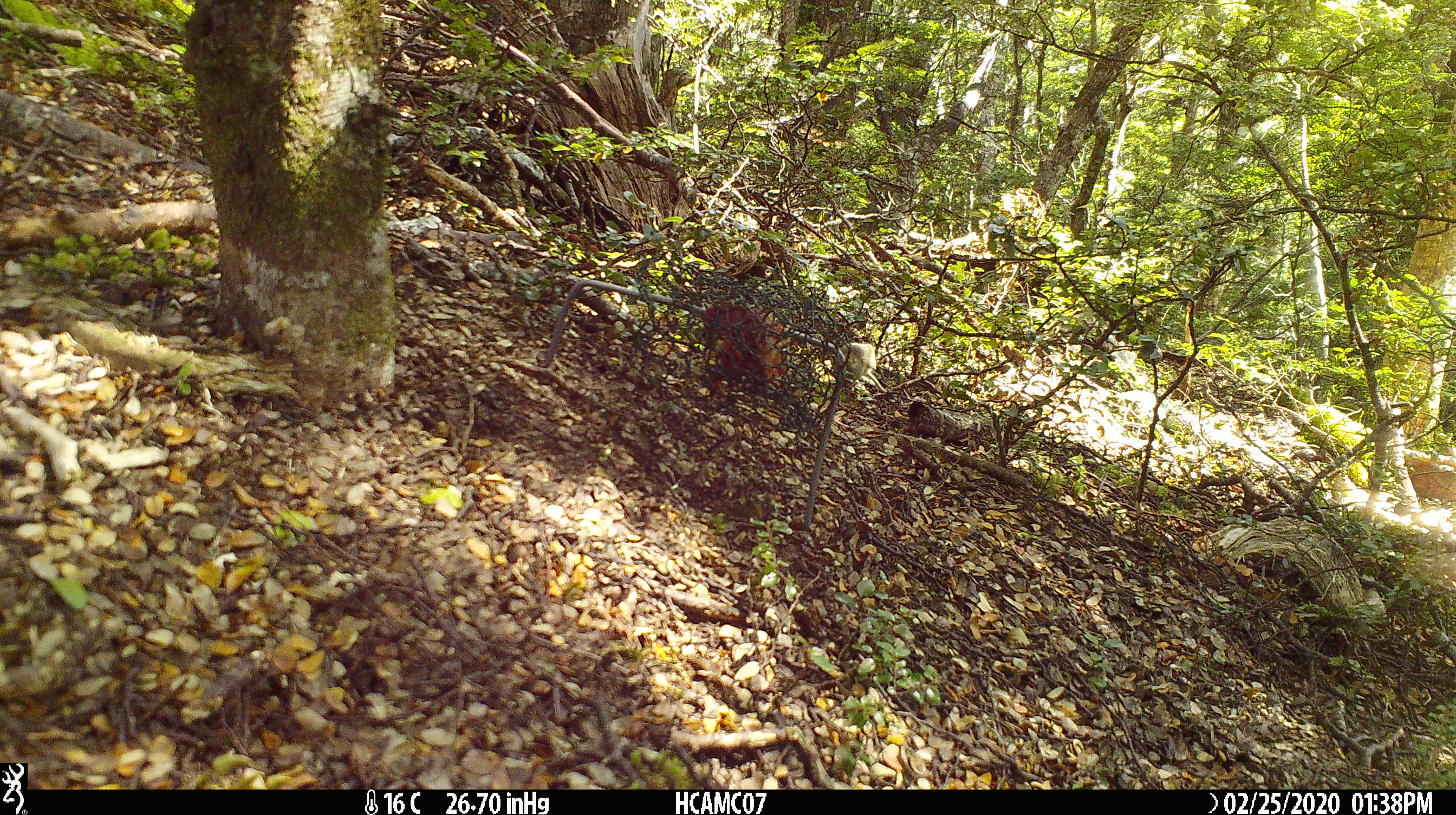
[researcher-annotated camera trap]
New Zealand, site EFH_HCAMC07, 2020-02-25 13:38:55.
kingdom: Animalia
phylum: Chordata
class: Mammalia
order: Rodentia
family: Muridae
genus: Mus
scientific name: Mus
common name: mouse